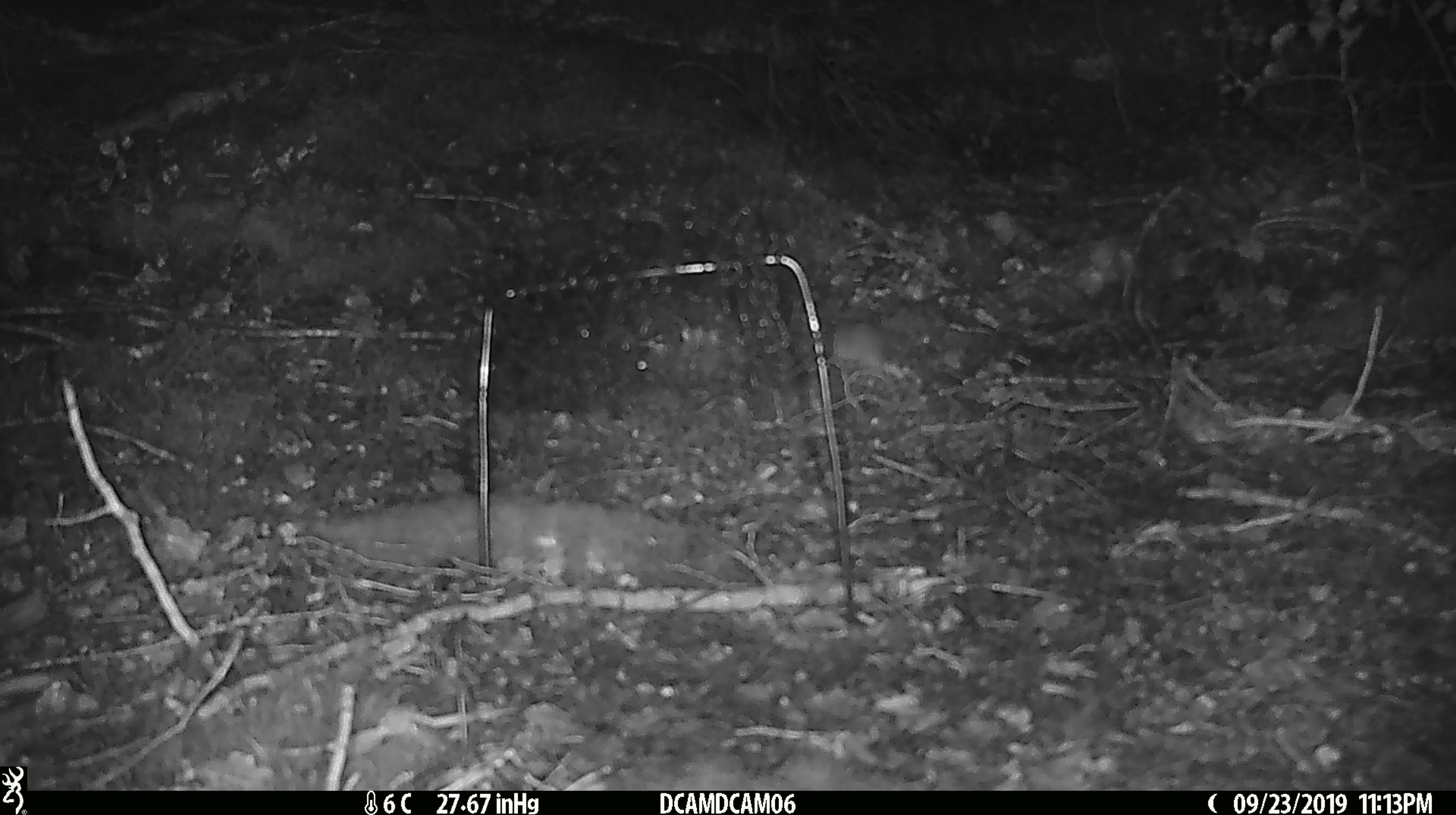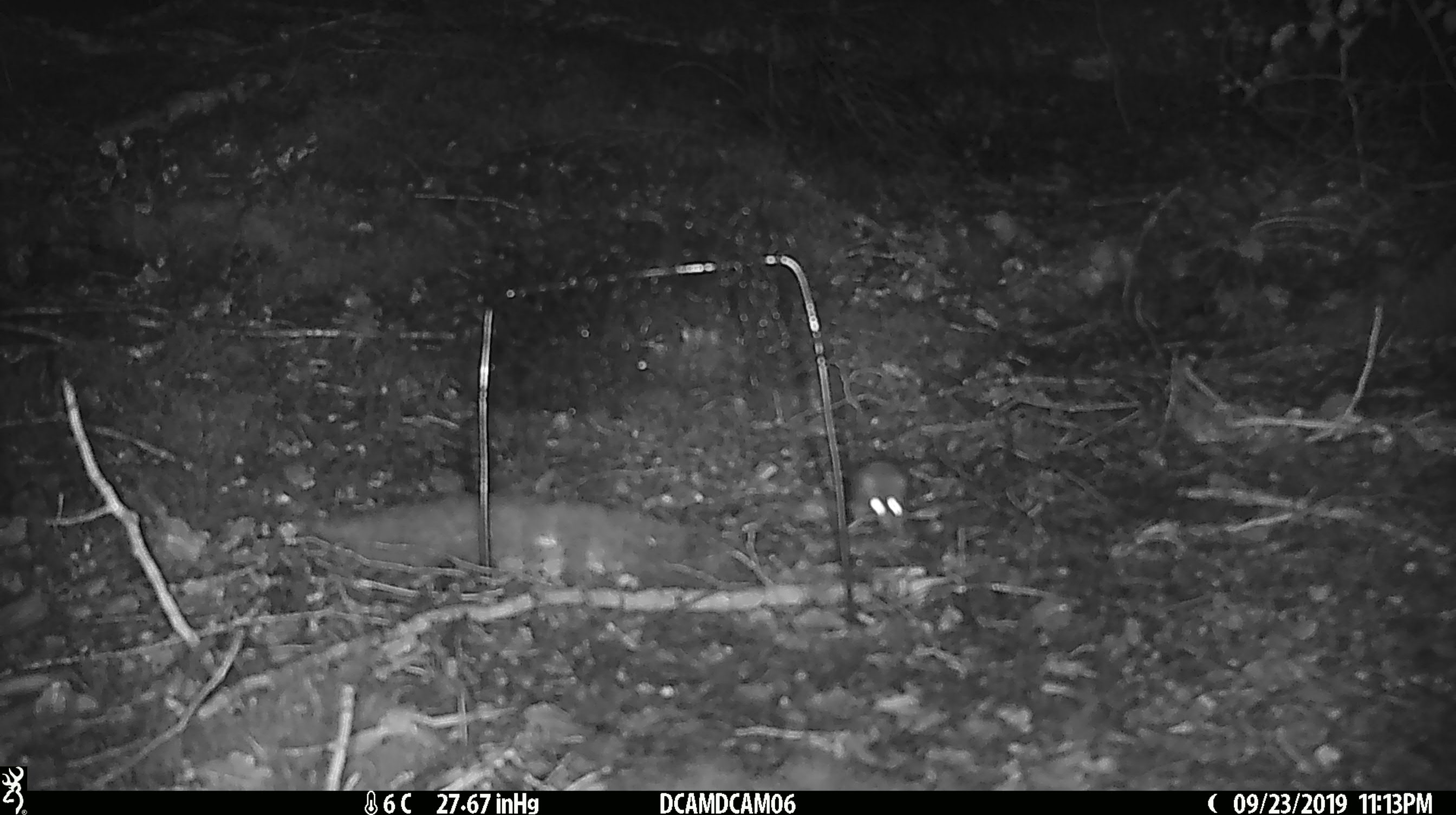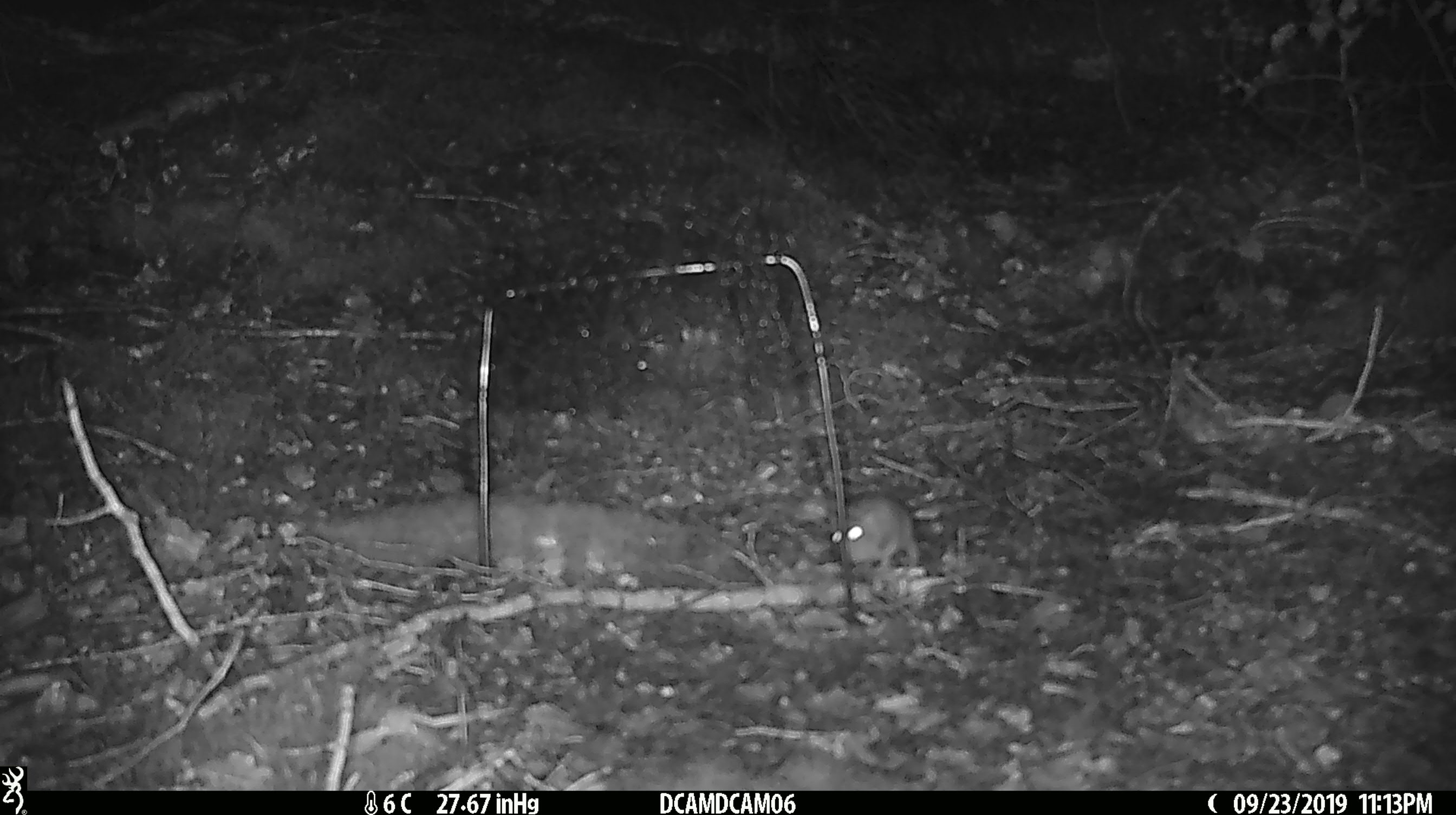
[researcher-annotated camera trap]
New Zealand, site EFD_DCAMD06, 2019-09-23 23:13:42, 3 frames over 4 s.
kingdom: Animalia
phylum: Chordata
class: Mammalia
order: Rodentia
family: Muridae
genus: Mus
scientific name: Mus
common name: mouse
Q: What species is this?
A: Mouse (Mus).